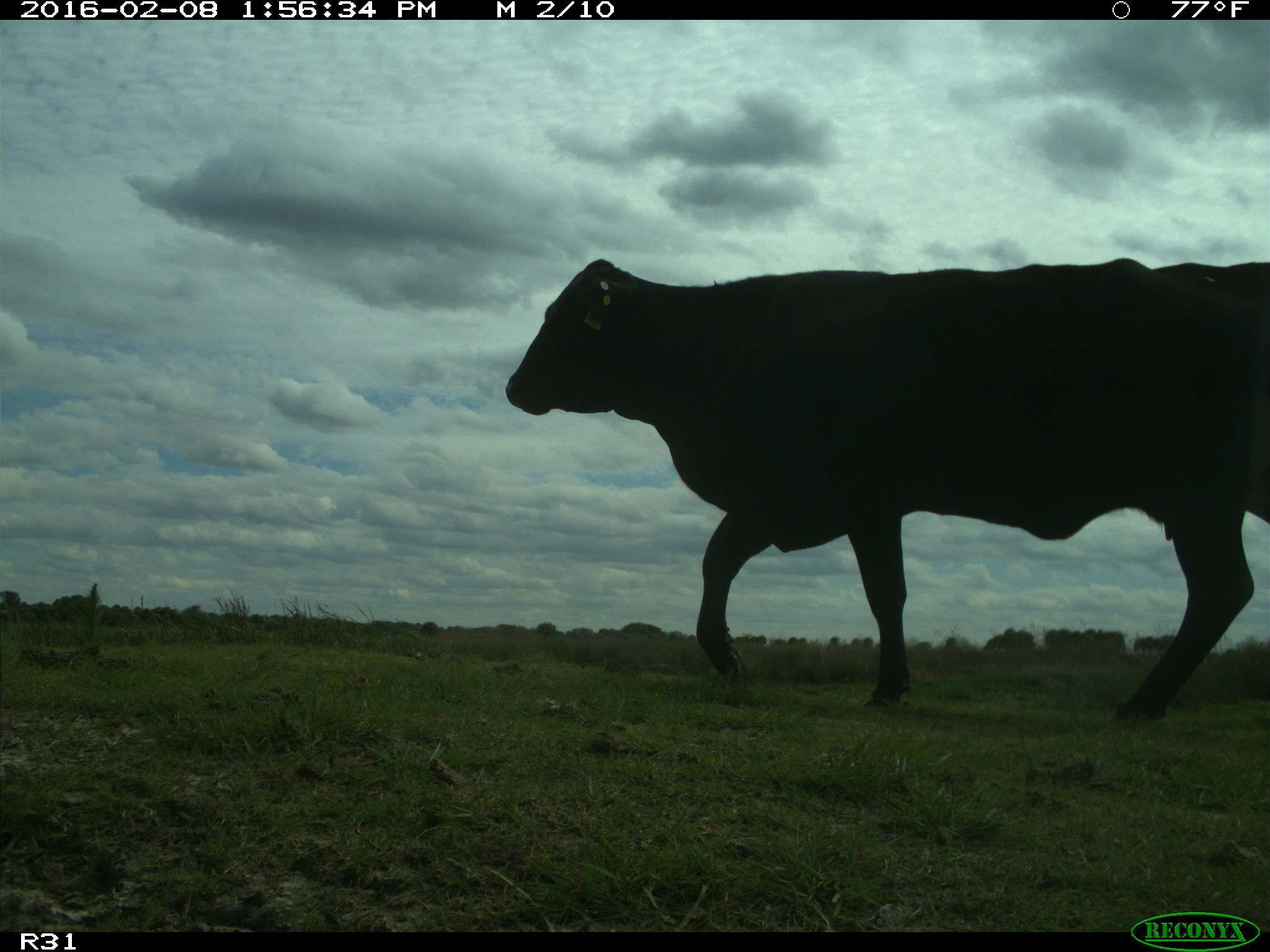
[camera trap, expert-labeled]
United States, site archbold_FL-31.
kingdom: Animalia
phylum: Chordata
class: Mammalia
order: Artiodactyla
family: Bovidae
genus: Bos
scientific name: Bos taurus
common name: domestic cow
Bos taurus (domestic cow).